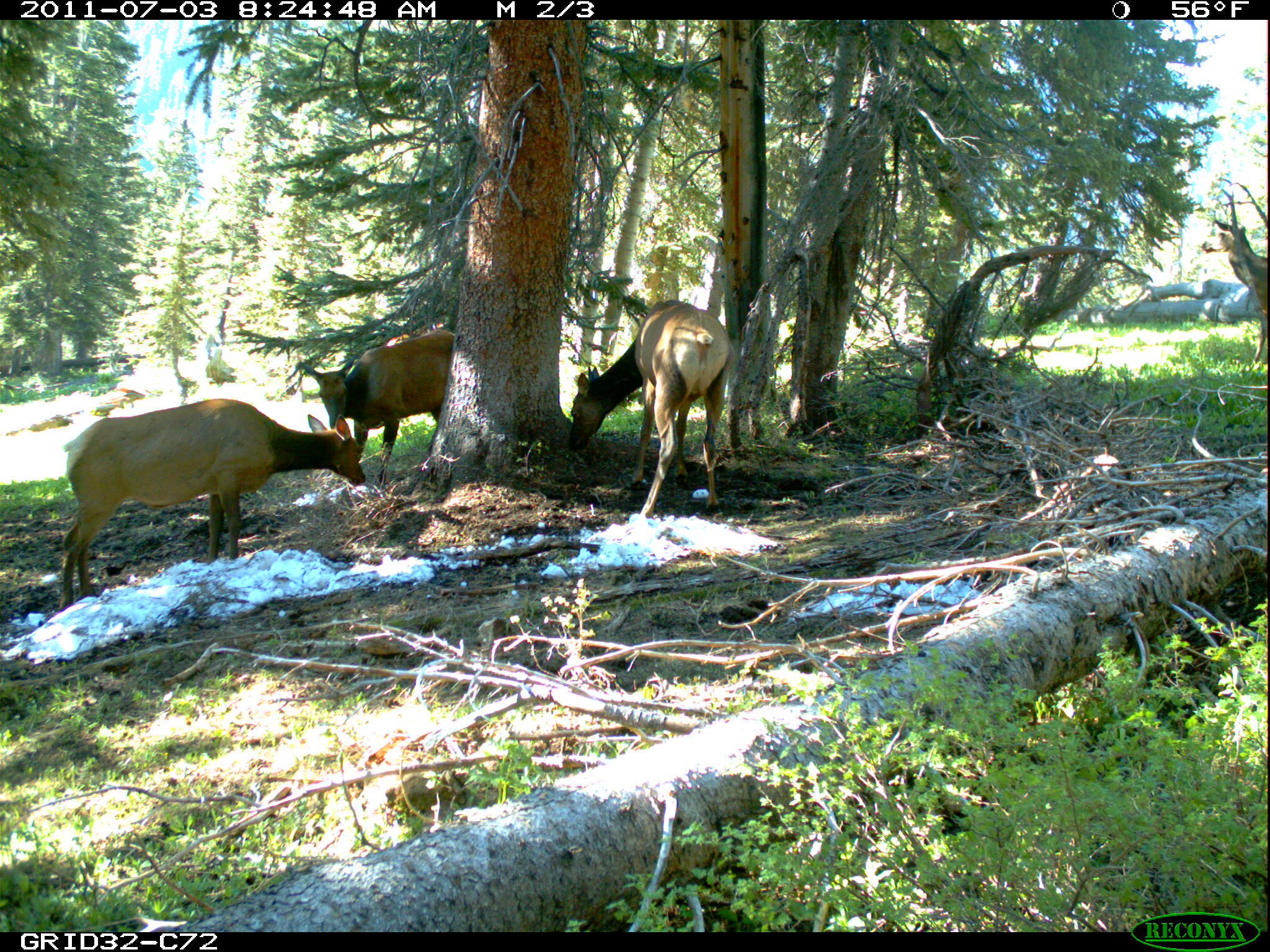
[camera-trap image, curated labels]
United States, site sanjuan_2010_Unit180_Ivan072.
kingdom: Animalia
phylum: Chordata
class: Mammalia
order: Artiodactyla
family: Cervidae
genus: Cervus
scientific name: Cervus elaphus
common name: red deer